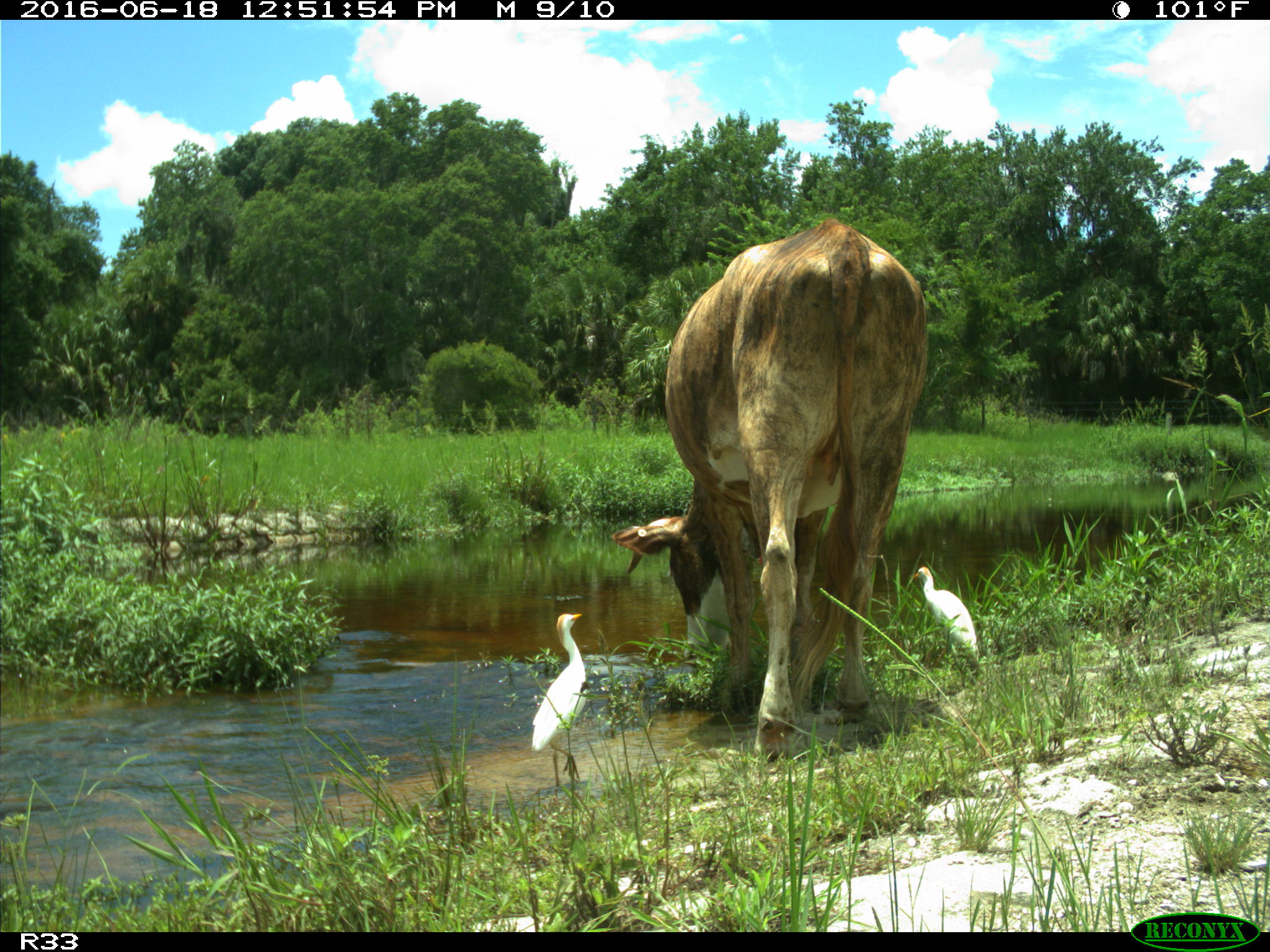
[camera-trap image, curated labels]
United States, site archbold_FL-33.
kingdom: Animalia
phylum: Chordata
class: Mammalia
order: Artiodactyla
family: Bovidae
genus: Bos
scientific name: Bos taurus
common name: domestic cow